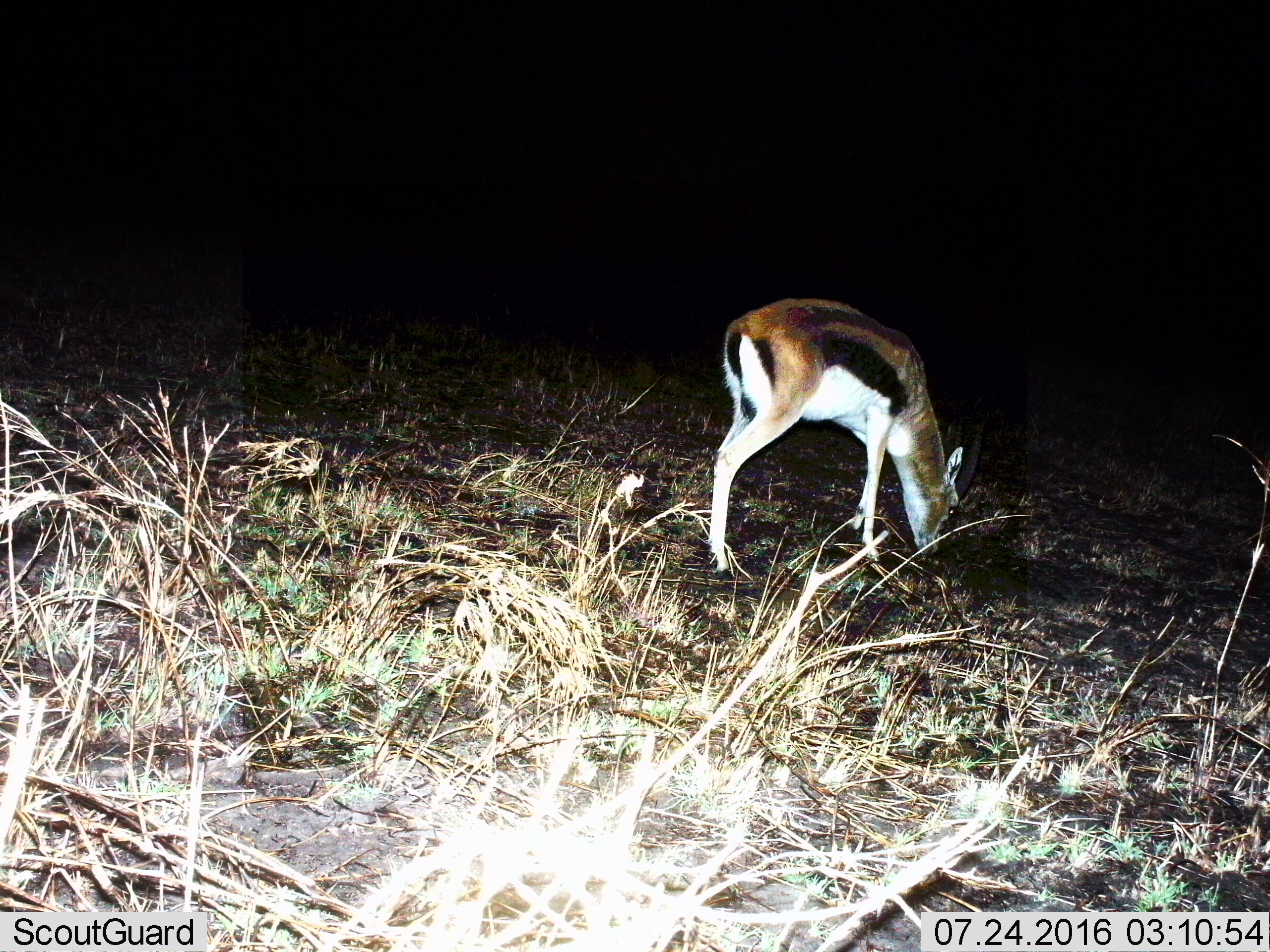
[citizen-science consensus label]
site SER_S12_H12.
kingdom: Animalia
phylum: Chordata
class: Mammalia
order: Artiodactyla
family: Bovidae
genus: Eudorcas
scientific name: Eudorcas thomsonii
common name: thomson's gazelle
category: gazellethomsons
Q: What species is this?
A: Gazellethomsons (thomson's gazelle) (Eudorcas thomsonii).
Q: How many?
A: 1.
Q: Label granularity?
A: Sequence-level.